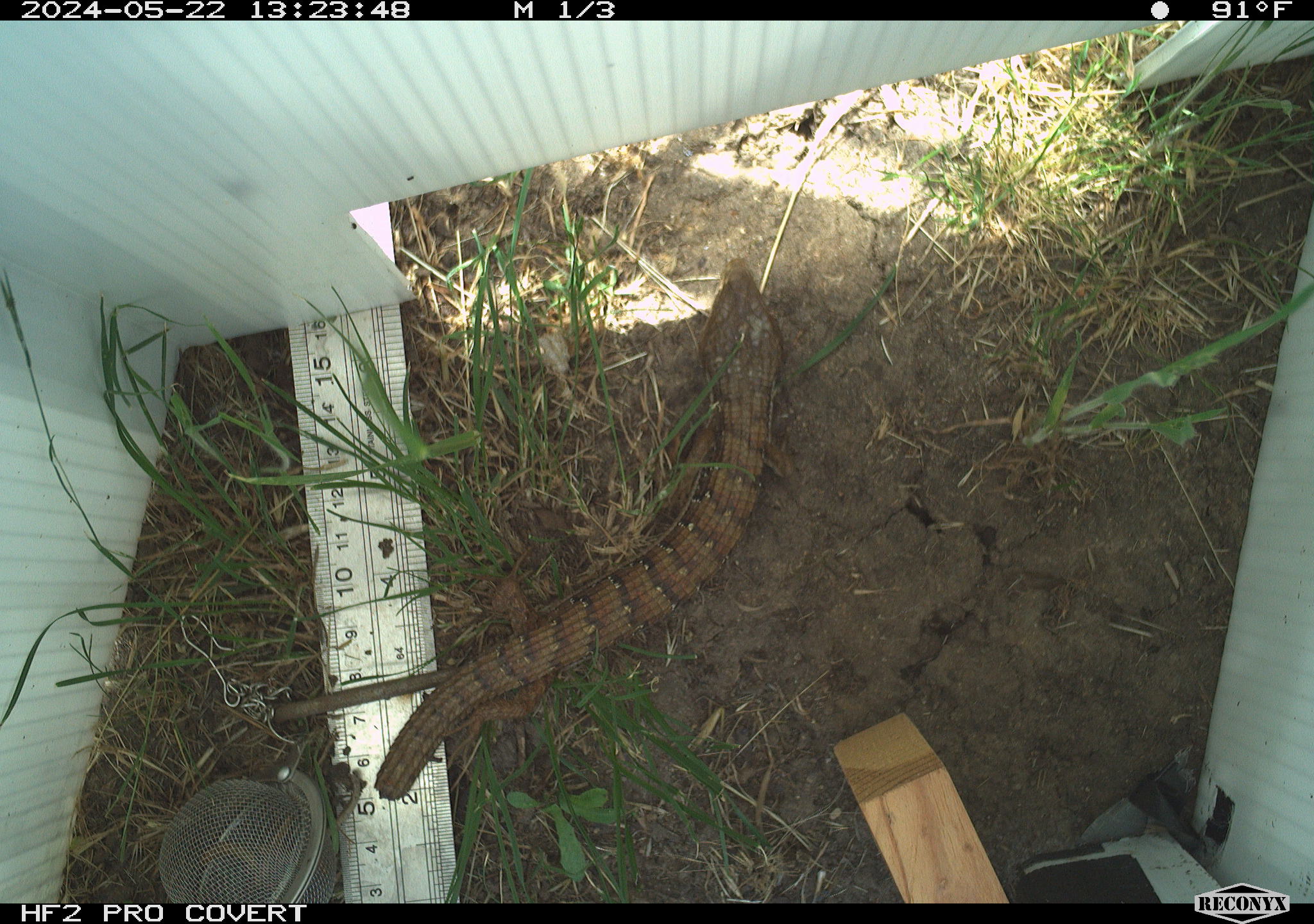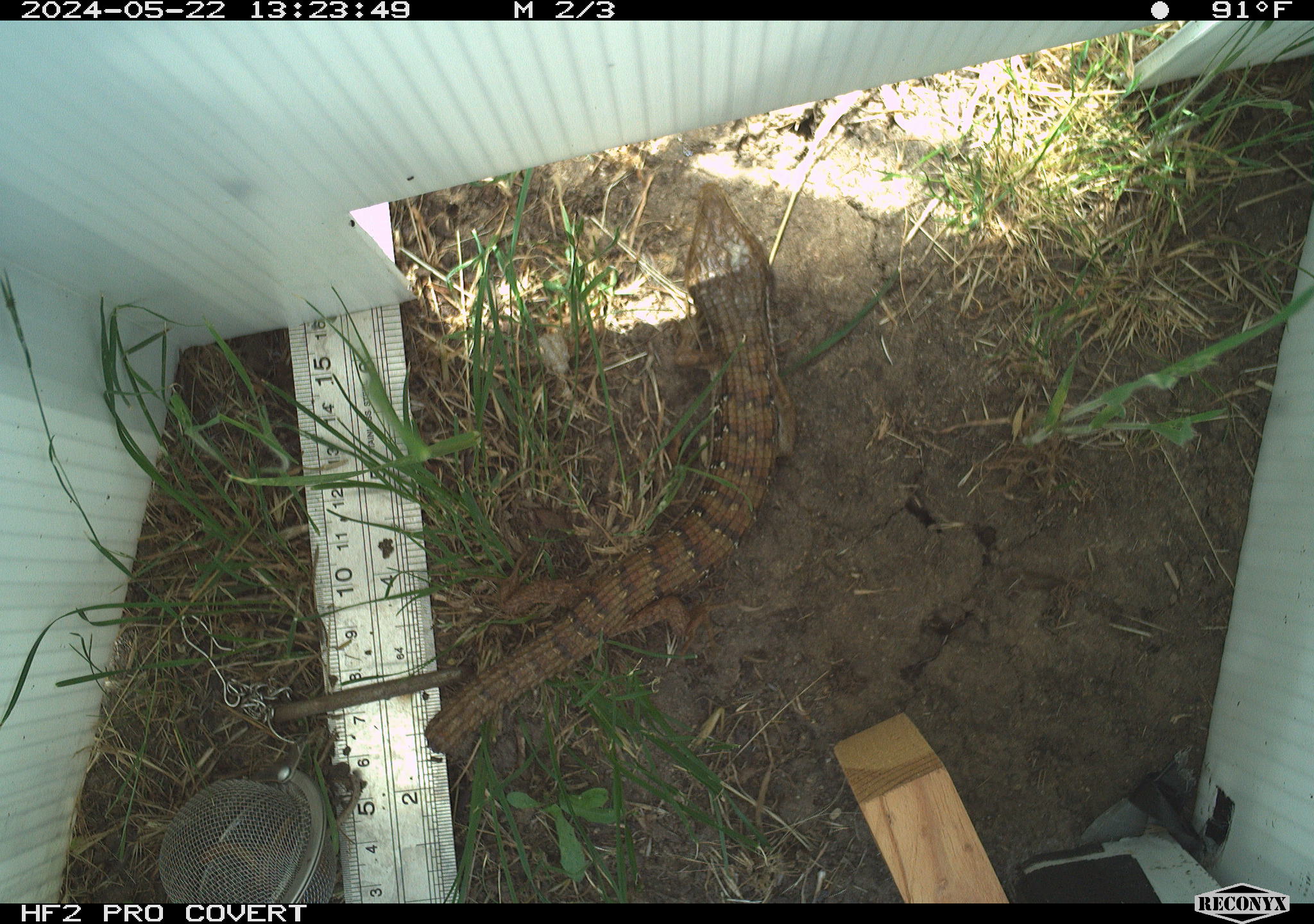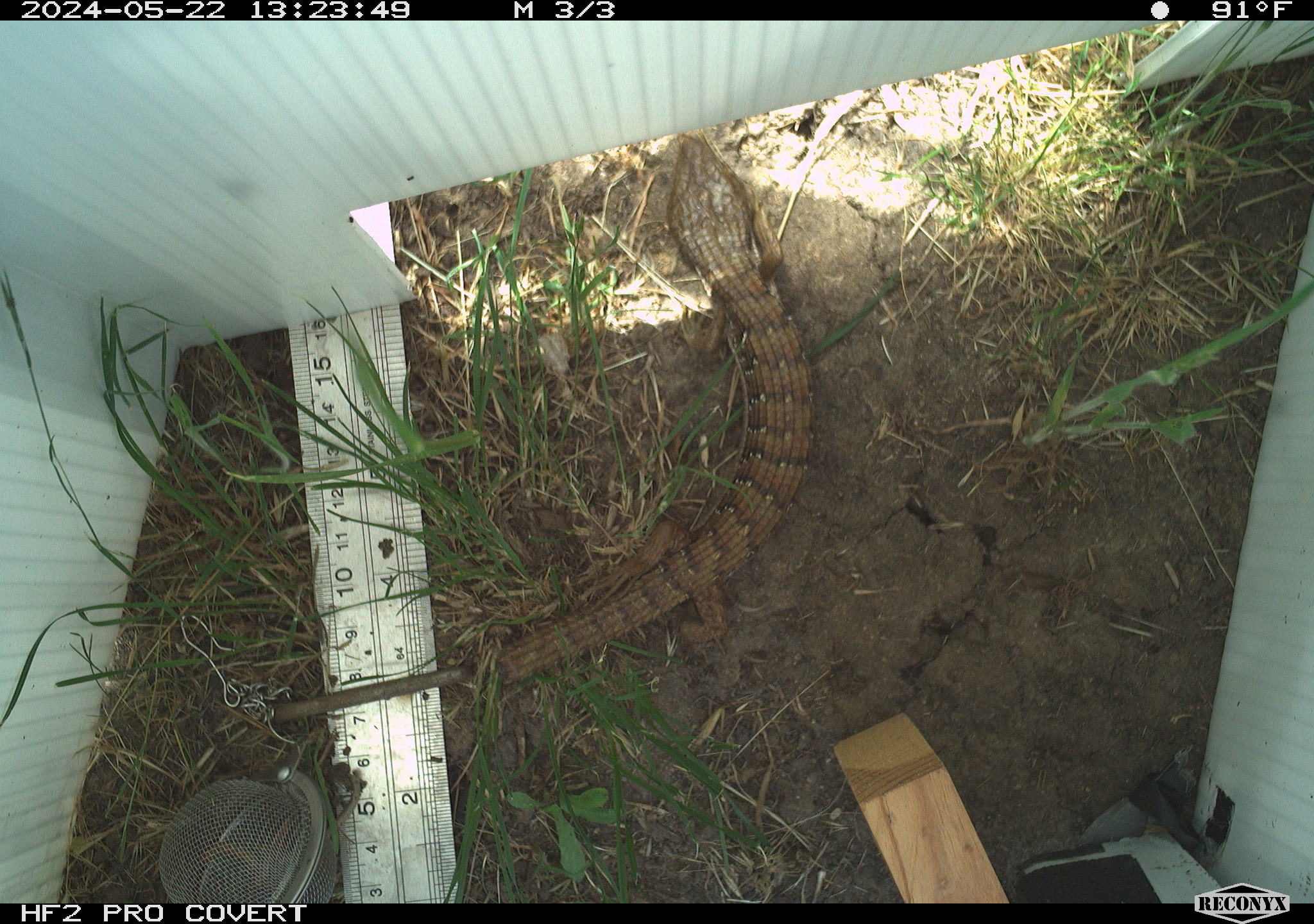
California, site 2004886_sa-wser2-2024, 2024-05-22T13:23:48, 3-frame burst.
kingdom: Animalia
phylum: Chordata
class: Reptilia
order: Squamata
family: Anguidae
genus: Elgaria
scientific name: Elgaria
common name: alligator lizards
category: elgaria species